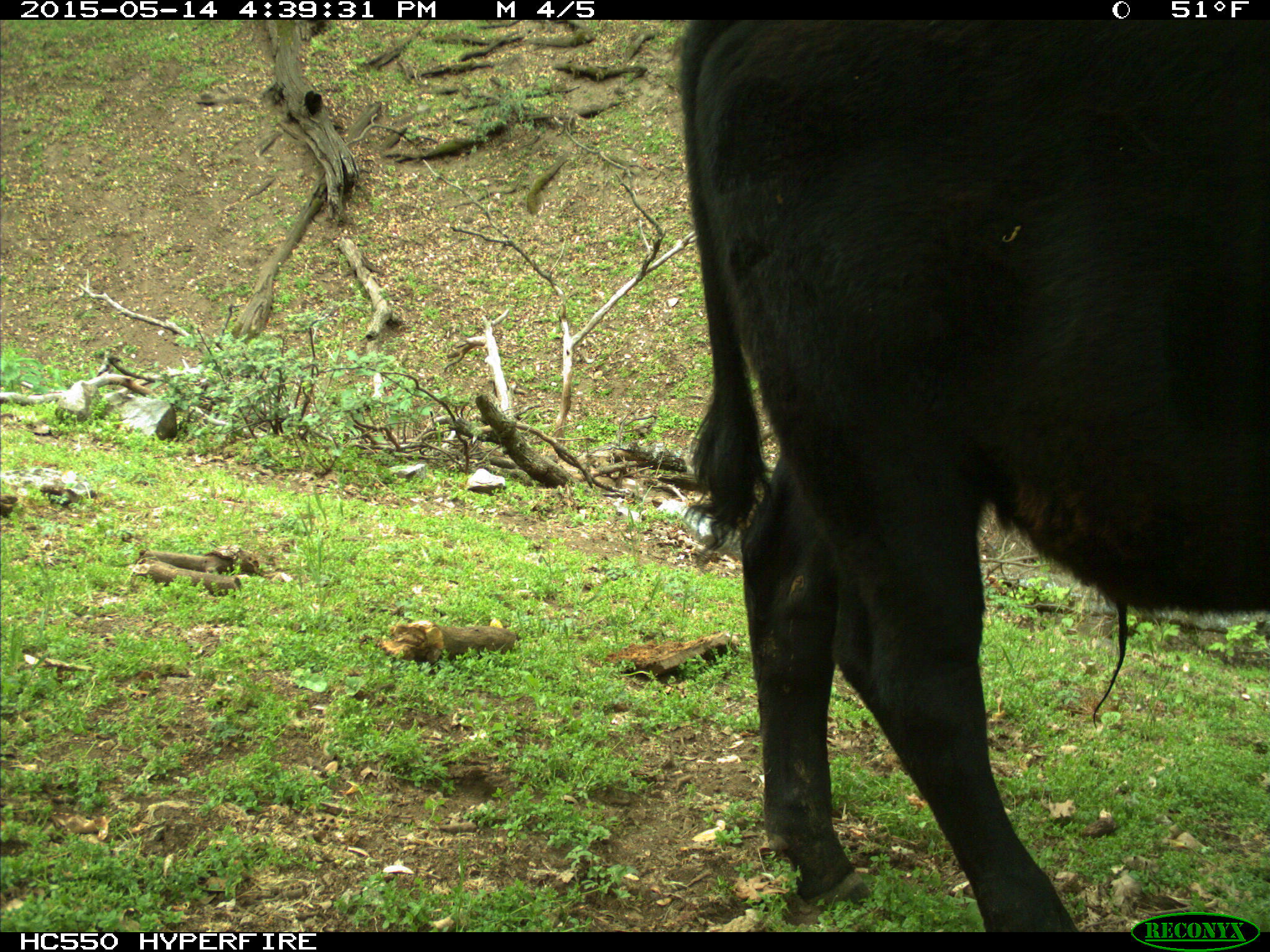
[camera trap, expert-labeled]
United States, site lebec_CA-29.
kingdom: Animalia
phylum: Chordata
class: Mammalia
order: Artiodactyla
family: Bovidae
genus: Bos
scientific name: Bos taurus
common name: domestic cow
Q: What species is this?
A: Bos taurus (domestic cow).